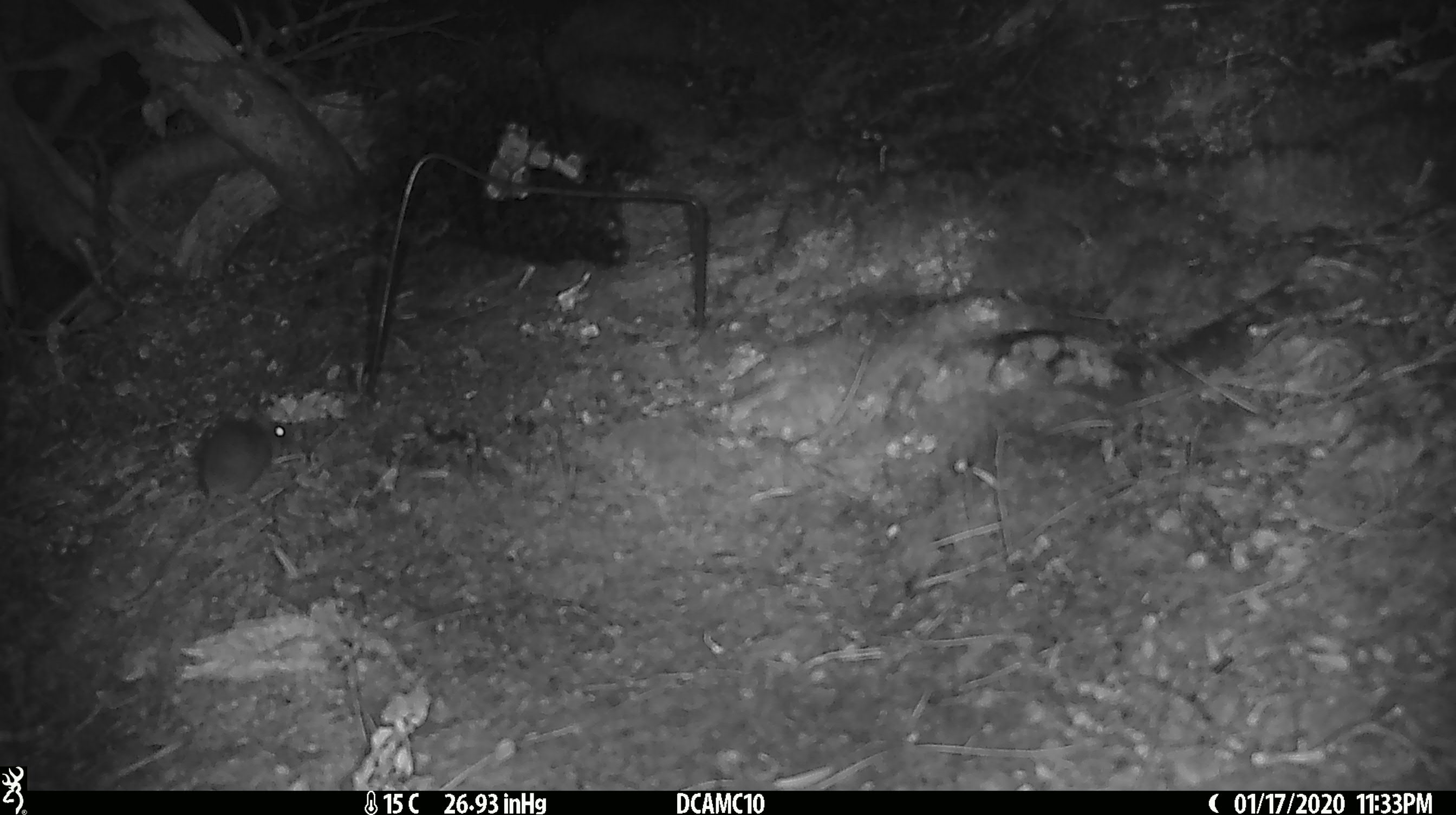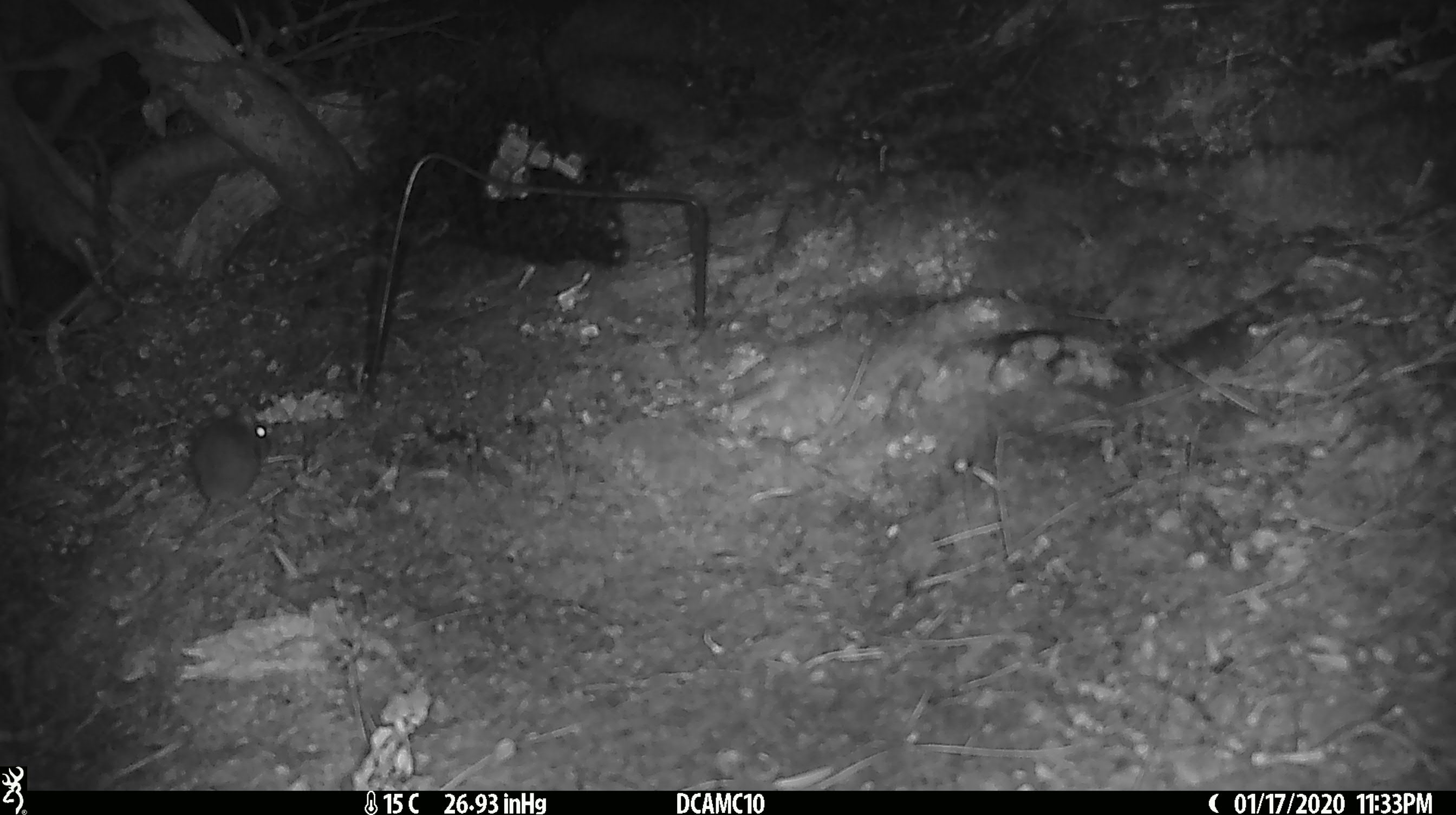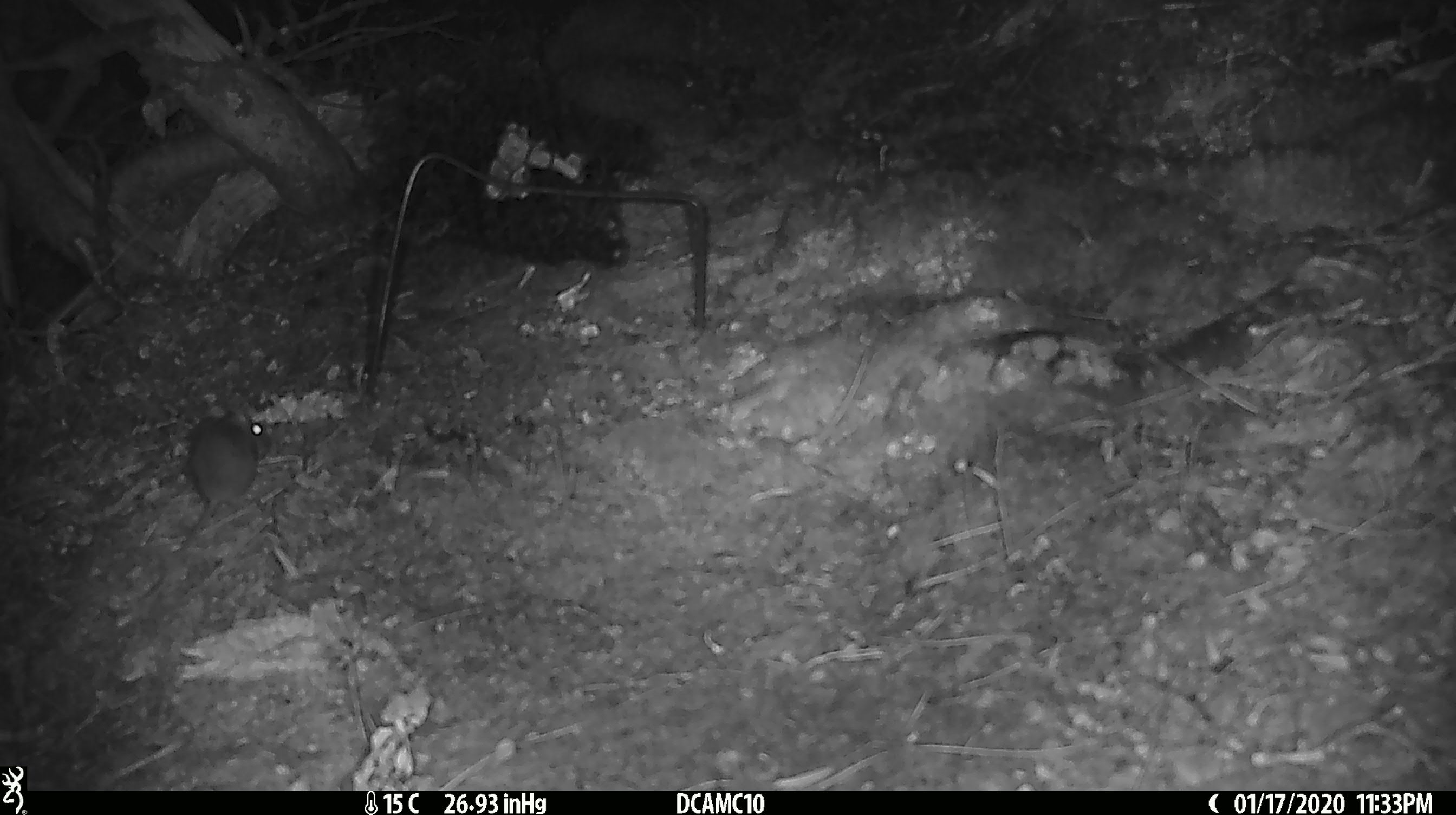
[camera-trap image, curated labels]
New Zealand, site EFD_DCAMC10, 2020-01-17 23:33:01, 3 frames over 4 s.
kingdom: Animalia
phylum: Chordata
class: Mammalia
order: Rodentia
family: Muridae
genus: Mus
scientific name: Mus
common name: mouse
Mouse (Mus).